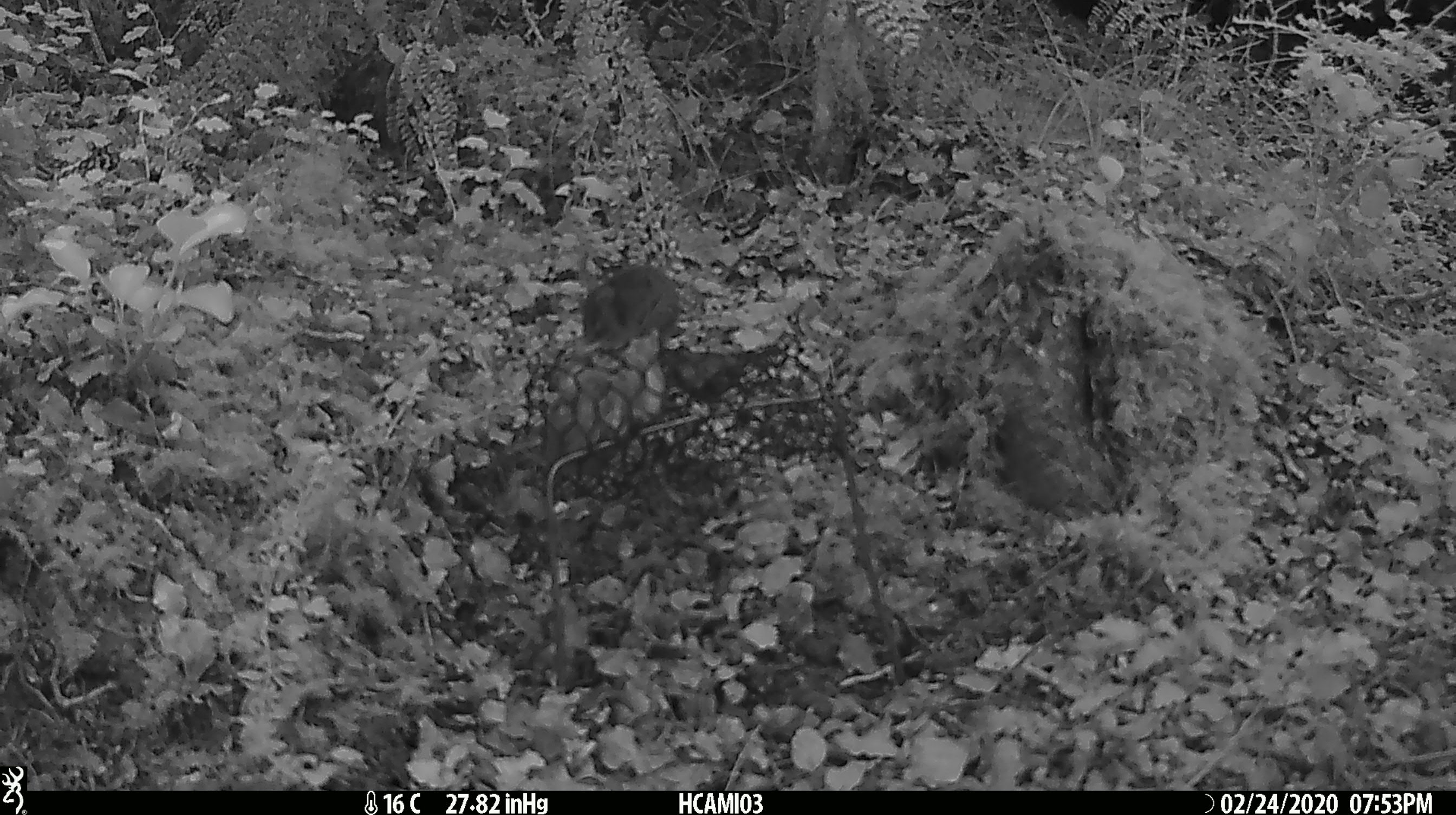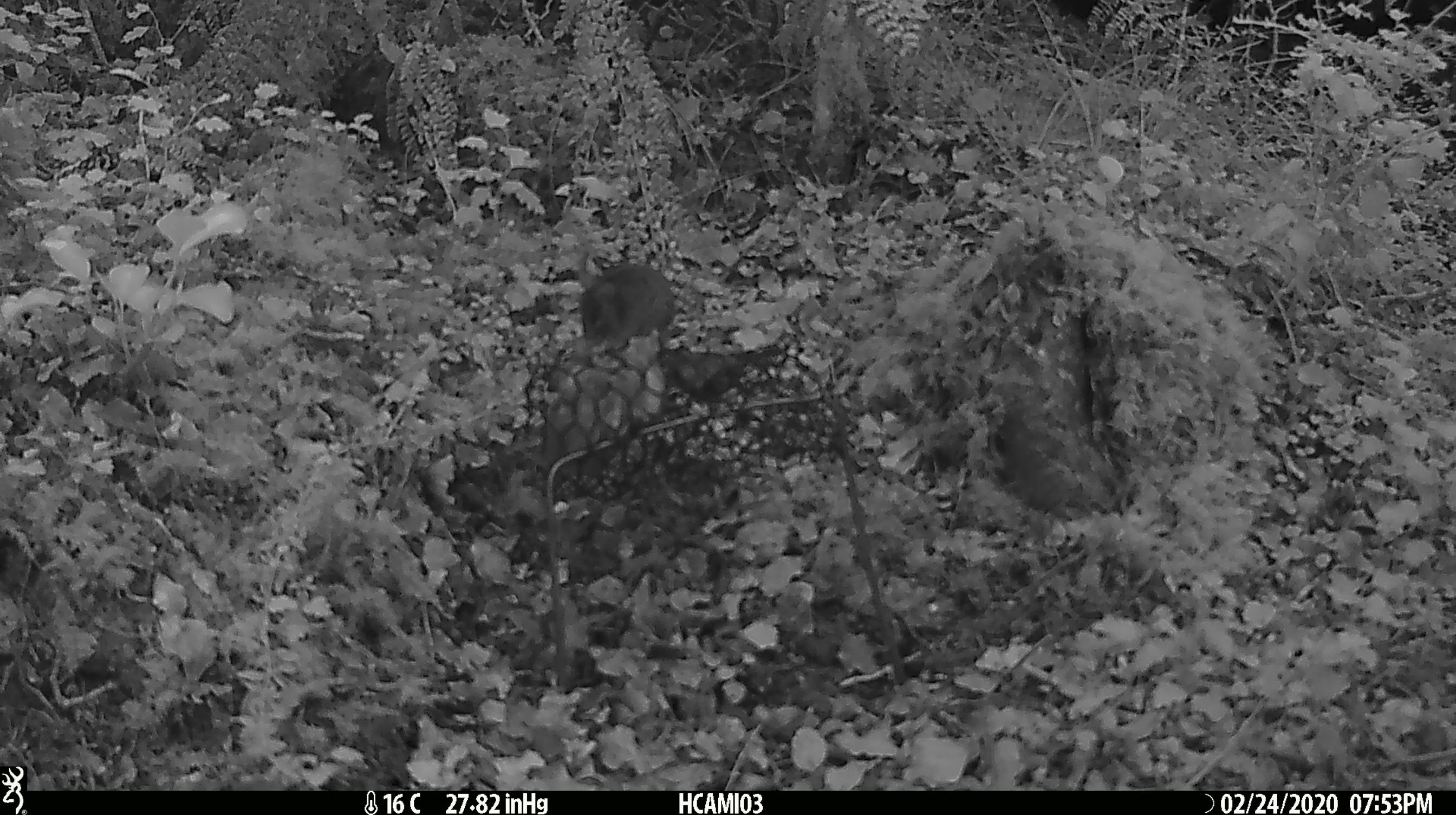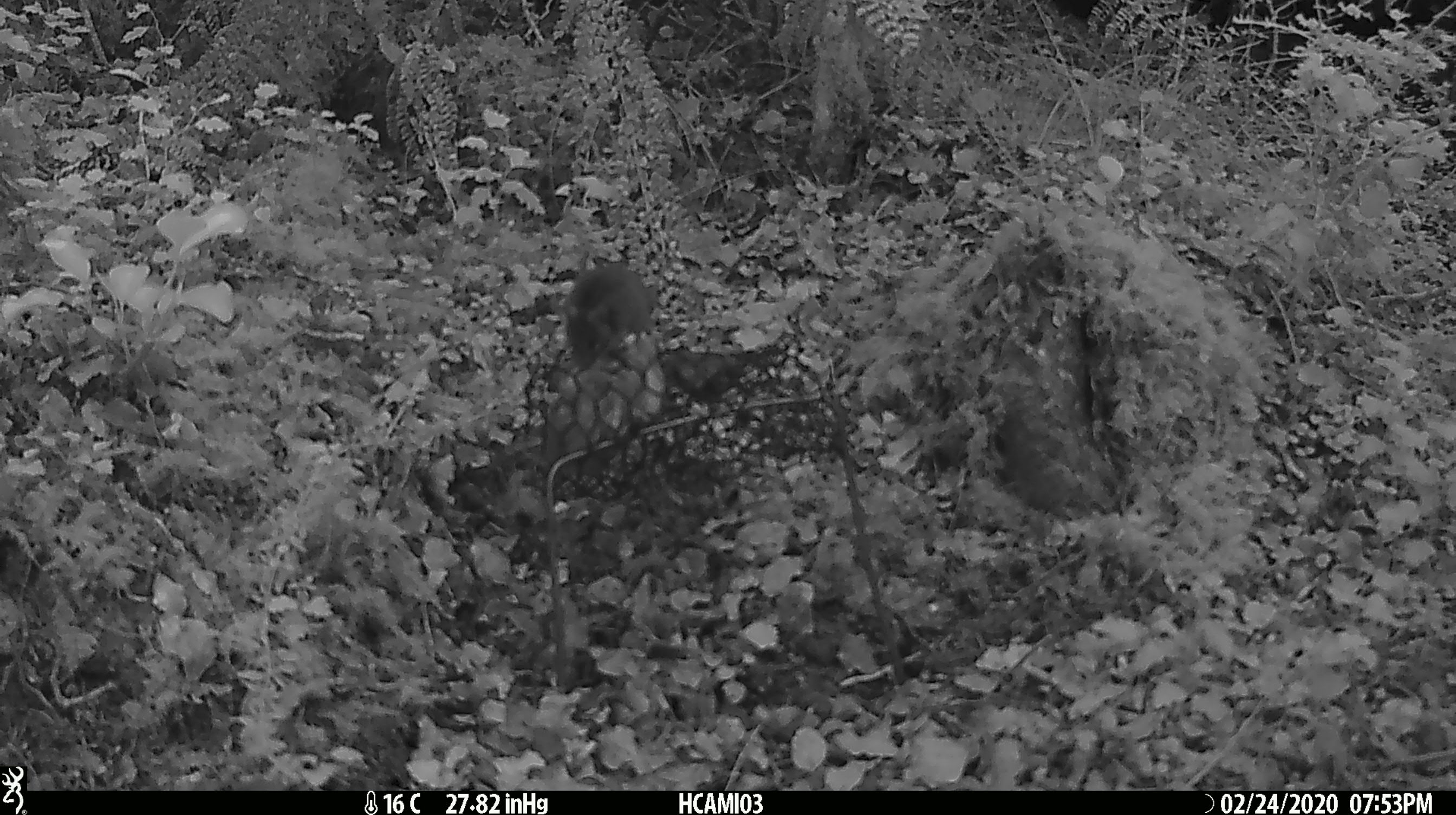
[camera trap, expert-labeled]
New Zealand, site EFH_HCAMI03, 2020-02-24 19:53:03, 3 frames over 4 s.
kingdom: Animalia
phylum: Chordata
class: Mammalia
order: Rodentia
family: Muridae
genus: Mus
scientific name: Mus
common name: mouse